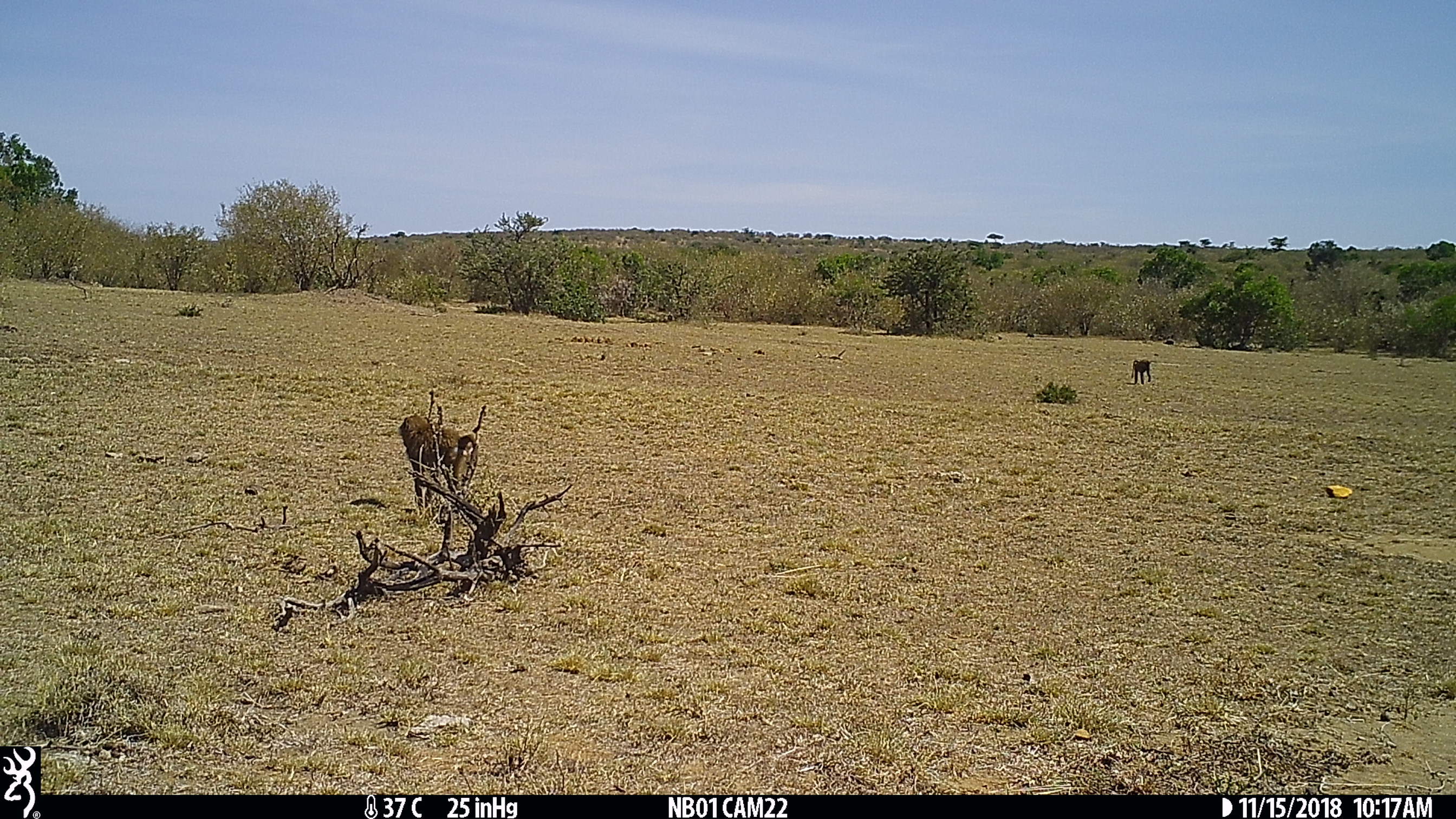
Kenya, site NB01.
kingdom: Animalia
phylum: Chordata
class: Mammalia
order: Primates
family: Cercopithecidae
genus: Papio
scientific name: Papio anubis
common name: olive baboon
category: baboon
Baboon (olive baboon) (Papio anubis).